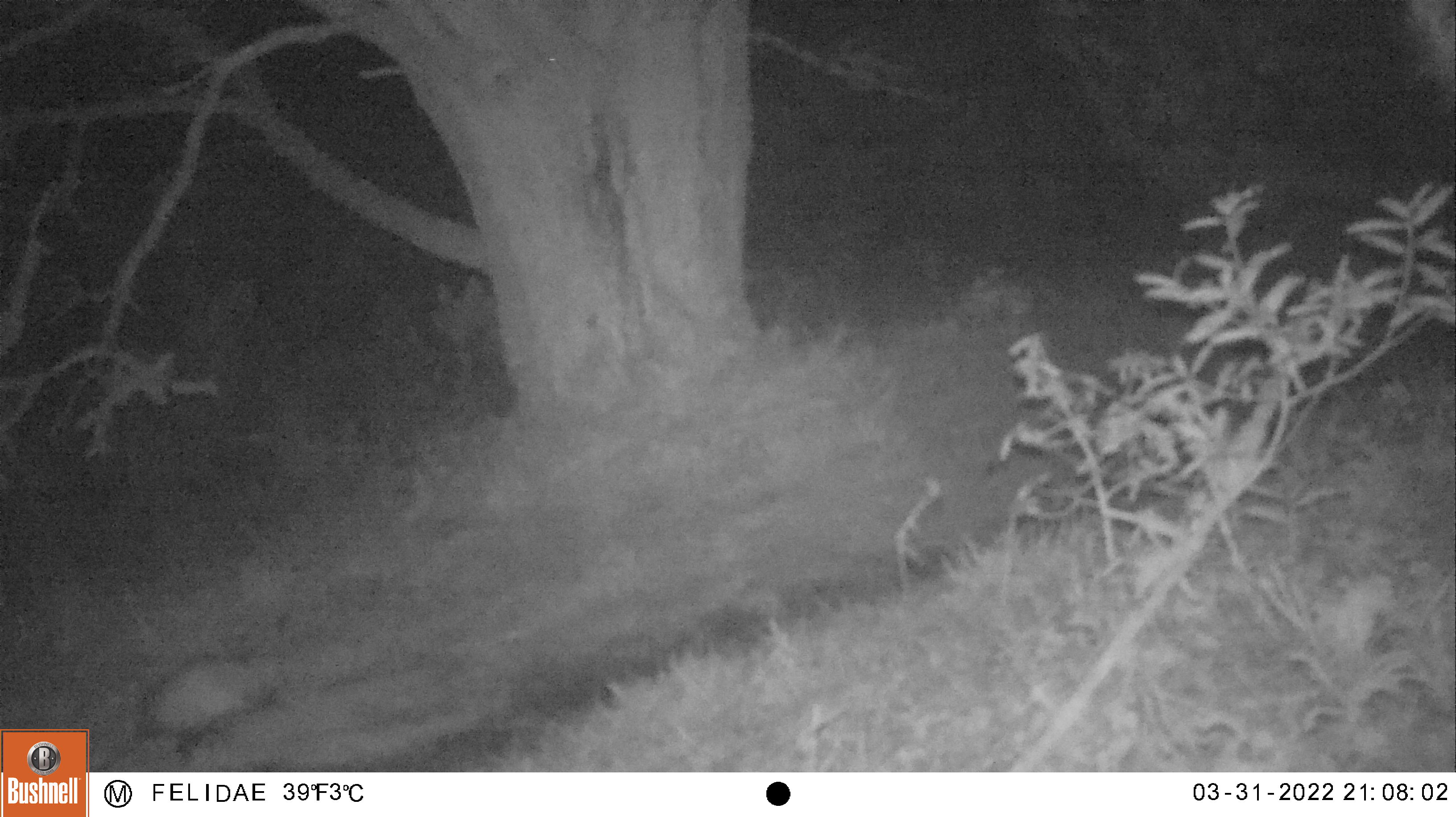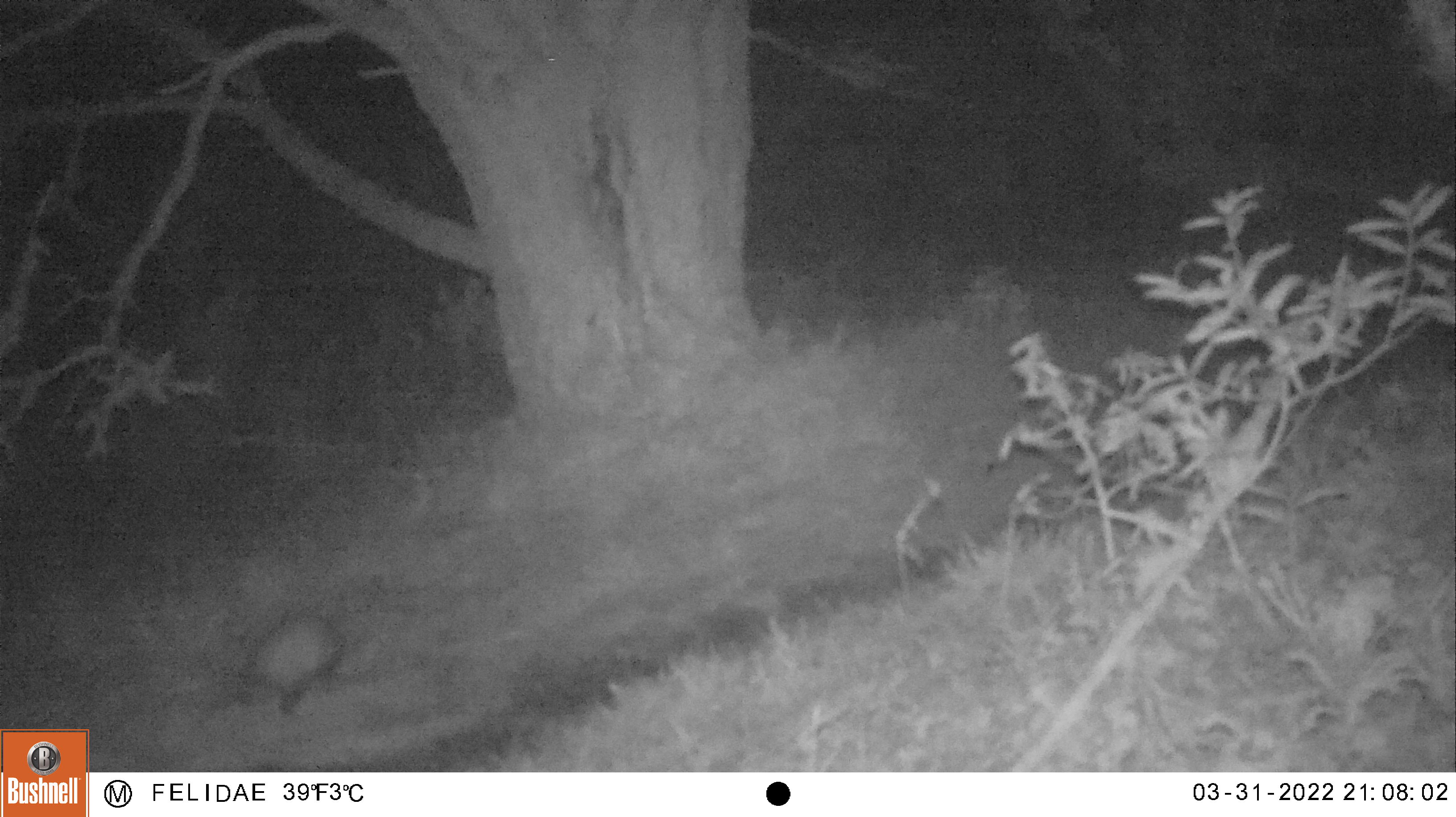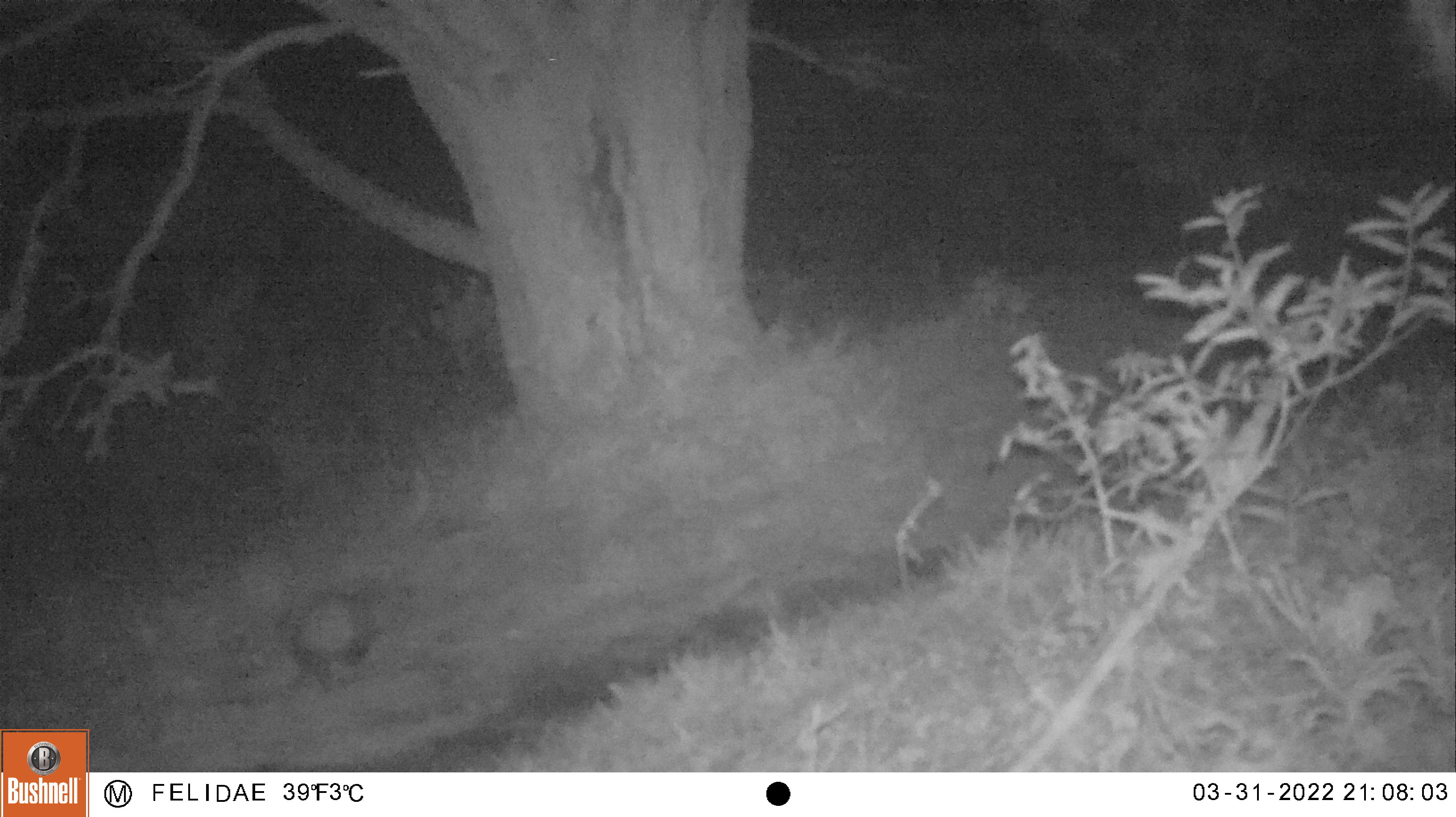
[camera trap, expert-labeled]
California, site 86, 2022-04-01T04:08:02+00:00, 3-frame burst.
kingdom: Animalia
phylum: Chordata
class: Mammalia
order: Didelphimorphia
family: Didelphidae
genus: Didelphis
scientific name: Didelphis virginiana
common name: virginia opossum